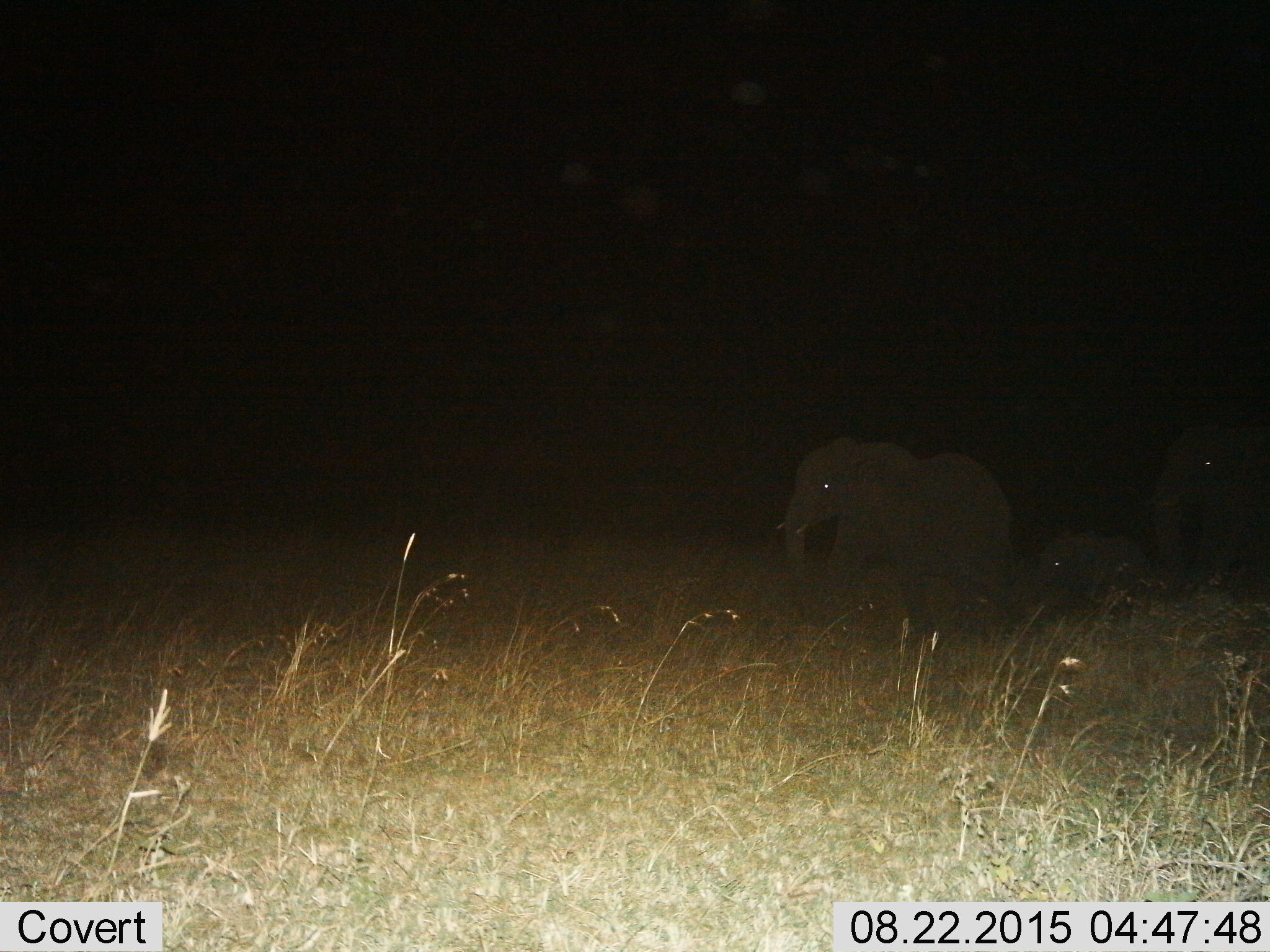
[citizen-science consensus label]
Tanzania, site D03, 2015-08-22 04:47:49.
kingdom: Animalia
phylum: Chordata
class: Mammalia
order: Proboscidea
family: Elephantidae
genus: Loxodonta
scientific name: Loxodonta africana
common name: african bush elephant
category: elephant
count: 3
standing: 18%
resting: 0%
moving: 94%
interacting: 0%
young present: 88%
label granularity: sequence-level